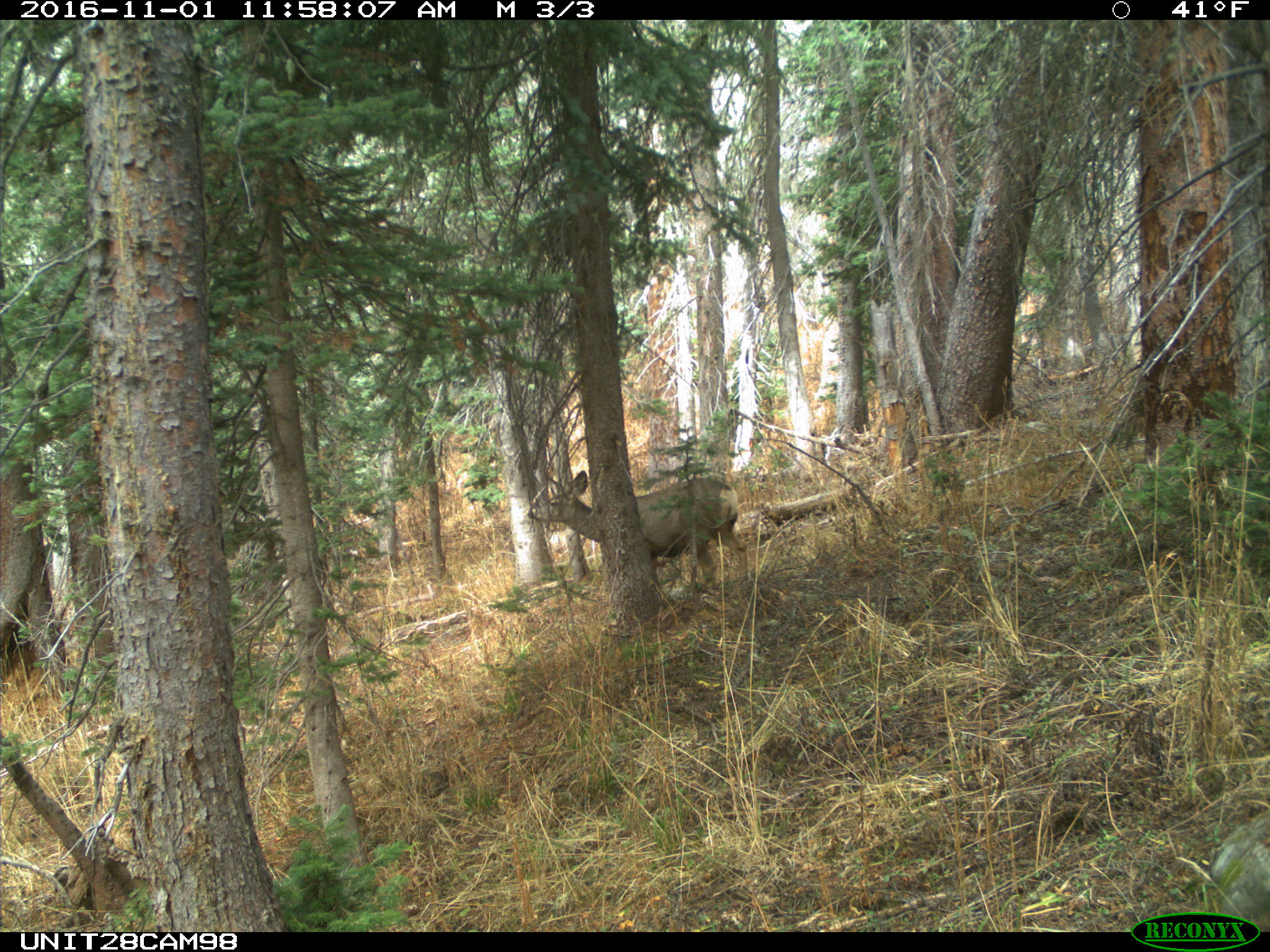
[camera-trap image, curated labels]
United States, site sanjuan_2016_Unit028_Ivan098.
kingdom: Animalia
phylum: Chordata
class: Mammalia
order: Artiodactyla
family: Cervidae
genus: Odocoileus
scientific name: Odocoileus hemionus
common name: mule deer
Odocoileus hemionus (mule deer).